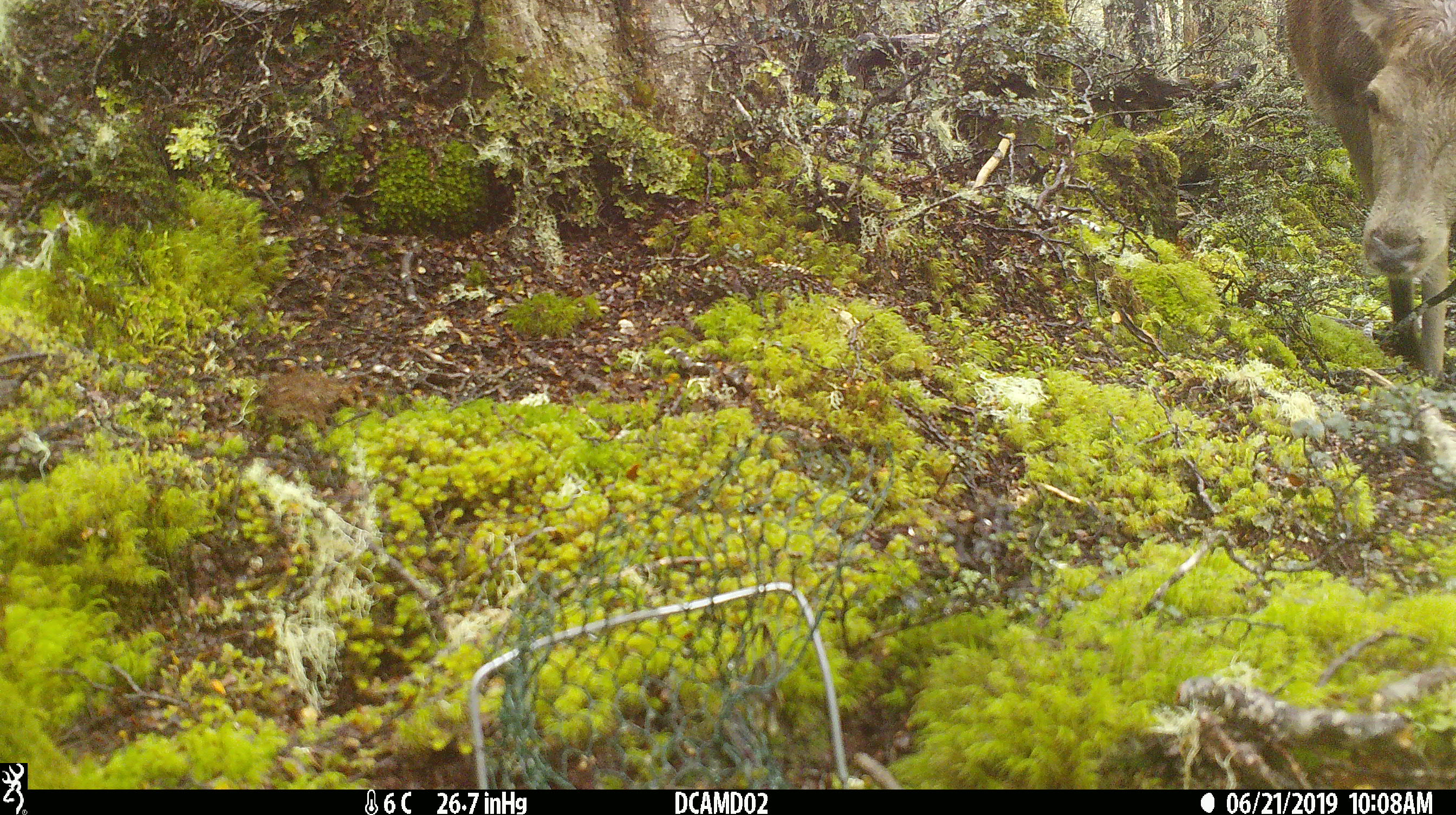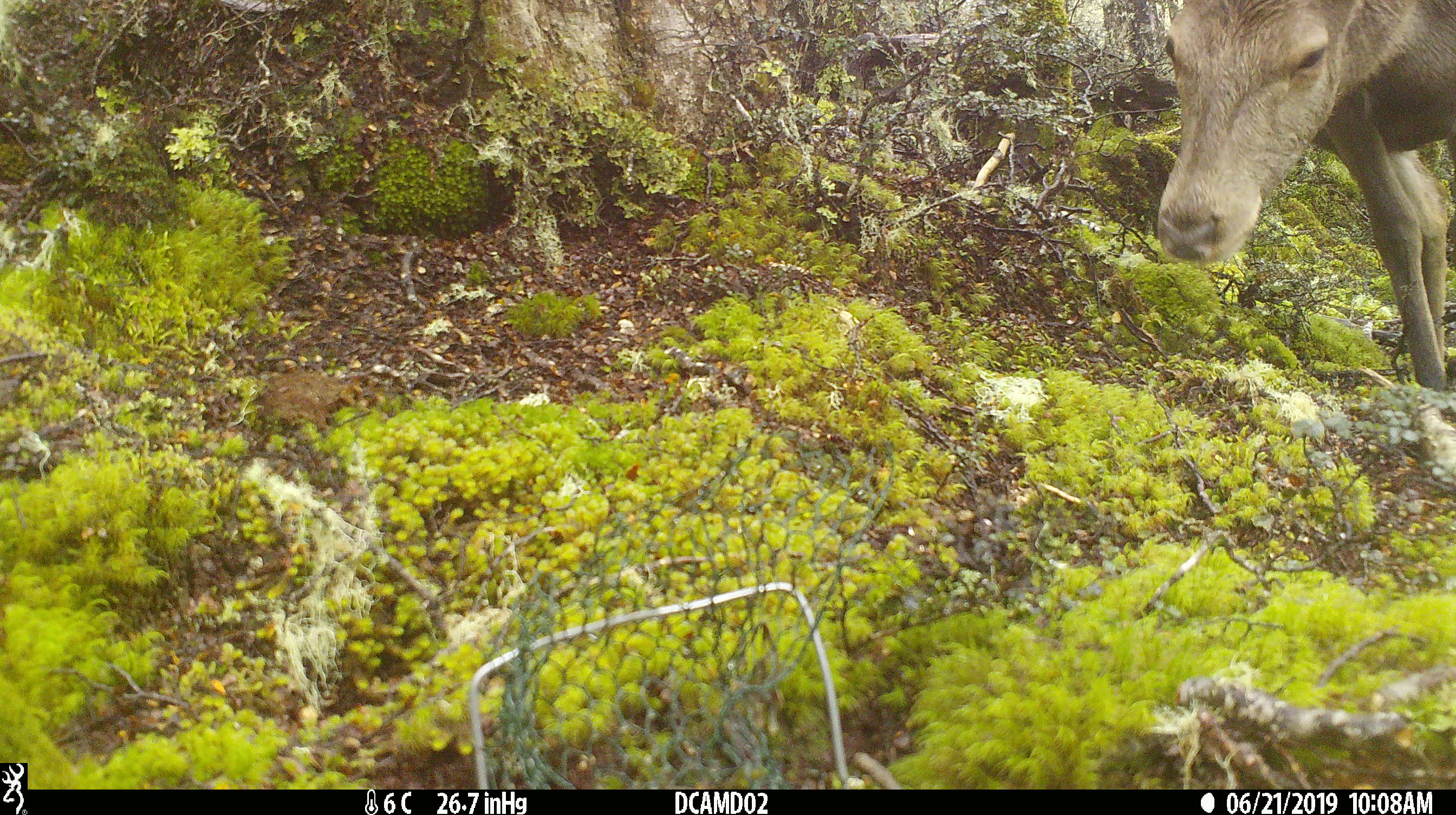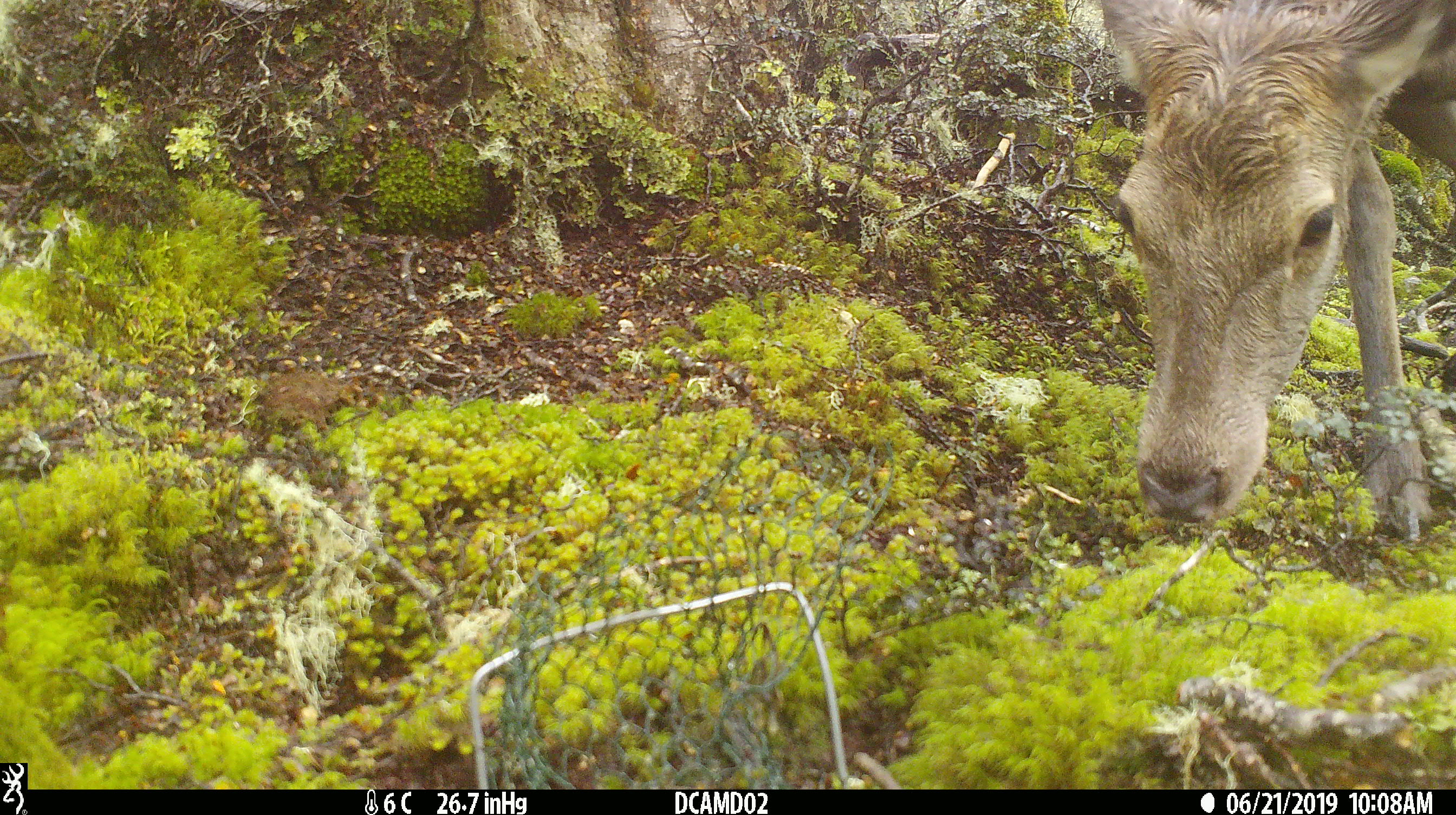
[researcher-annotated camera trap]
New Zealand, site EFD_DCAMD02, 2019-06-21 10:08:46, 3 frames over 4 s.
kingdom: Animalia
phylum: Chordata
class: Mammalia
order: Artiodactyla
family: Cervidae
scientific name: Cervidae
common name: deer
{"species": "deer (Cervidae)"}